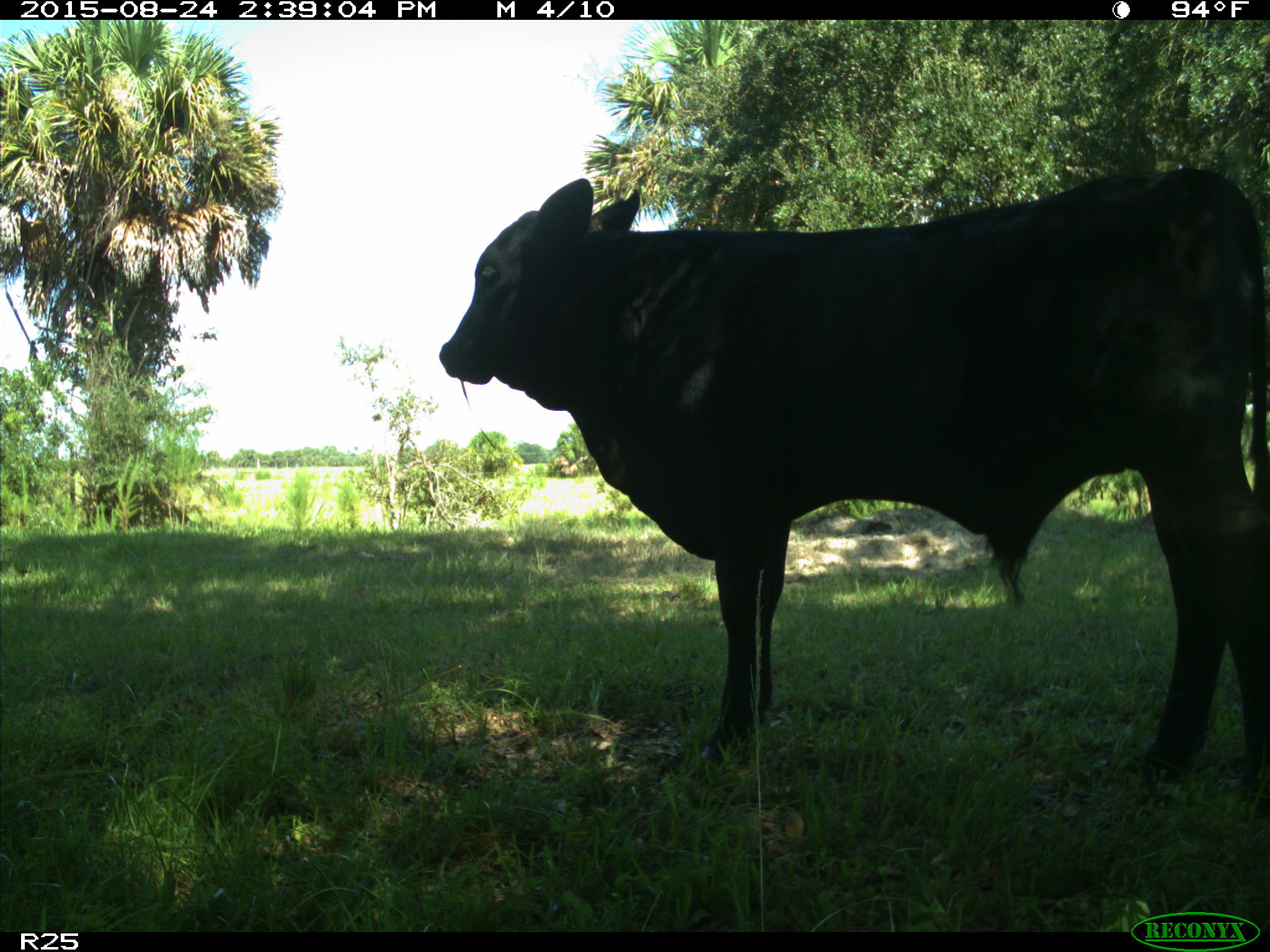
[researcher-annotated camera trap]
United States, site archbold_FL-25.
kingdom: Animalia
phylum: Chordata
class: Mammalia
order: Artiodactyla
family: Bovidae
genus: Bos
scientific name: Bos taurus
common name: domestic cow